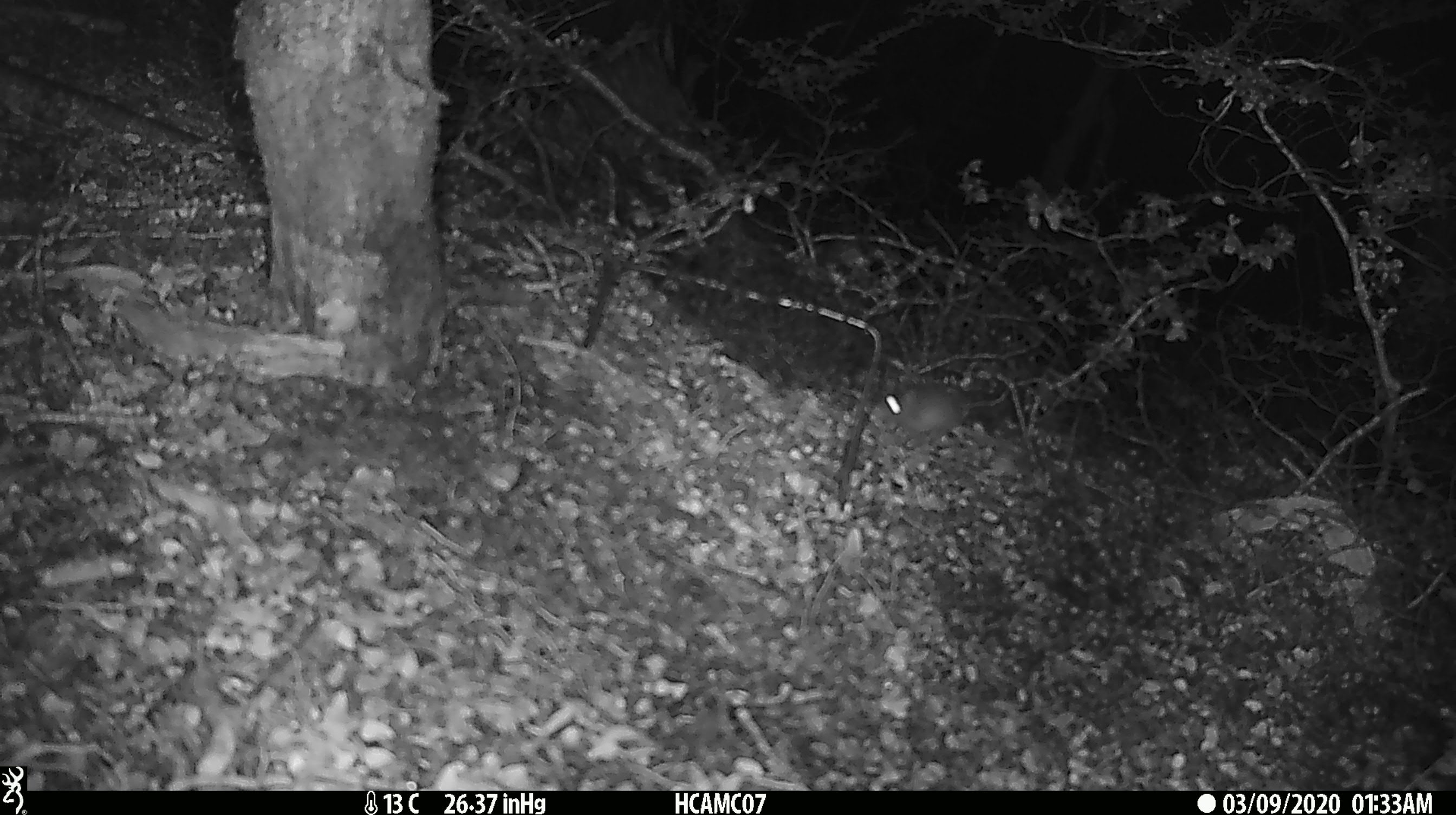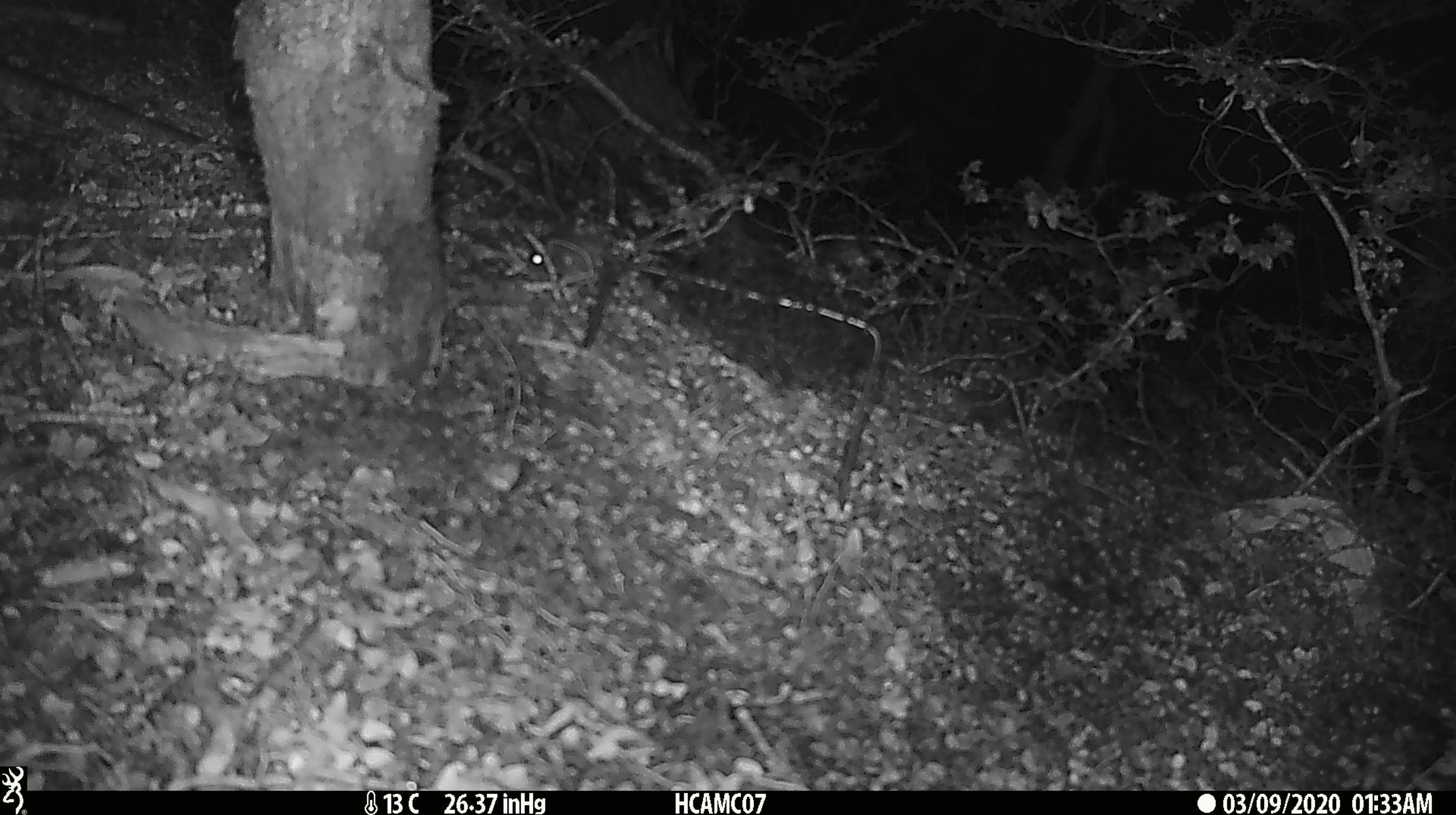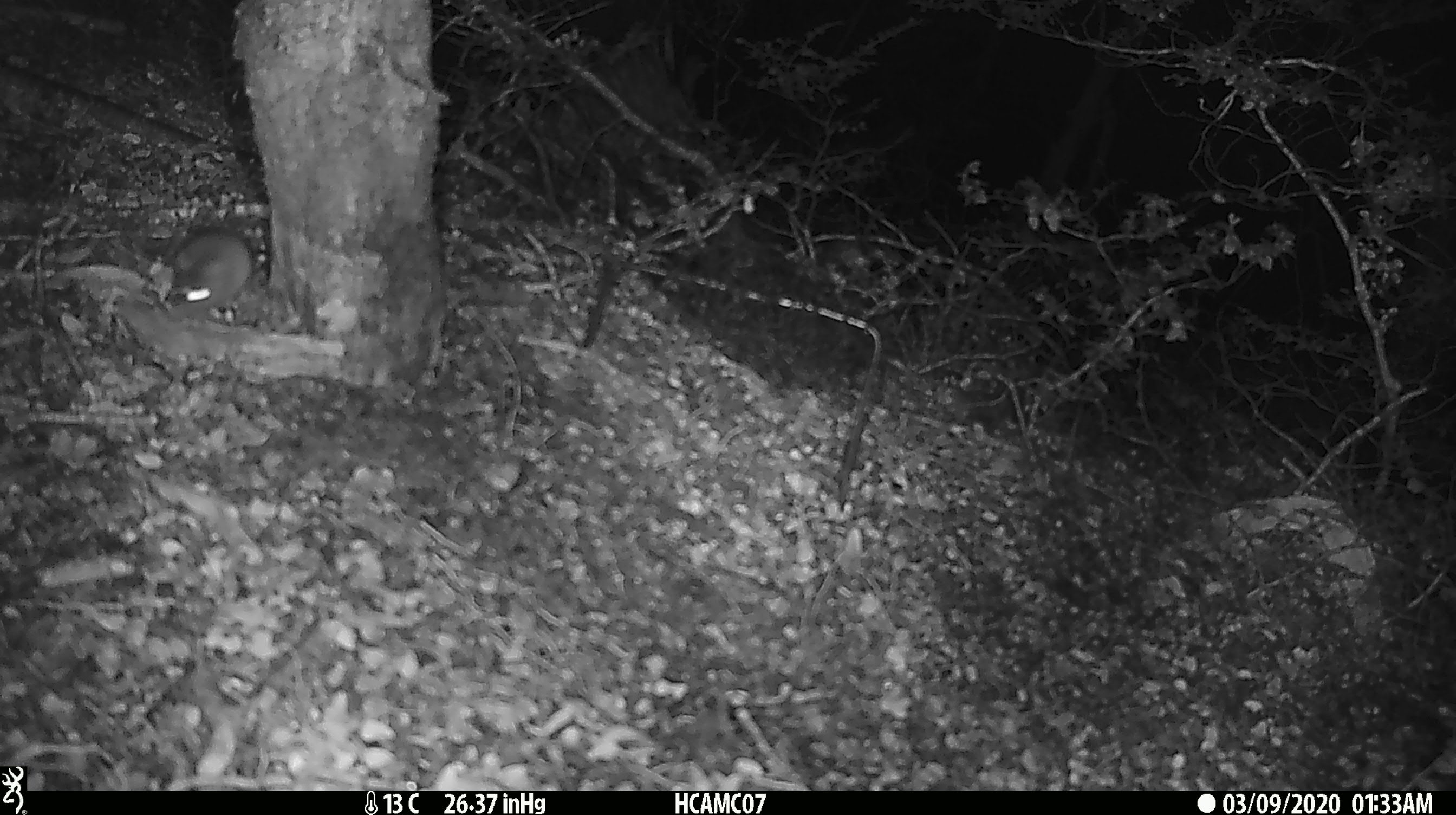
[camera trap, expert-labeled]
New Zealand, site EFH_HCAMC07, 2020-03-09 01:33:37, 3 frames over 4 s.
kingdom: Animalia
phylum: Chordata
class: Mammalia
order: Rodentia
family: Muridae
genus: Mus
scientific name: Mus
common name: mouse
Mouse (Mus).